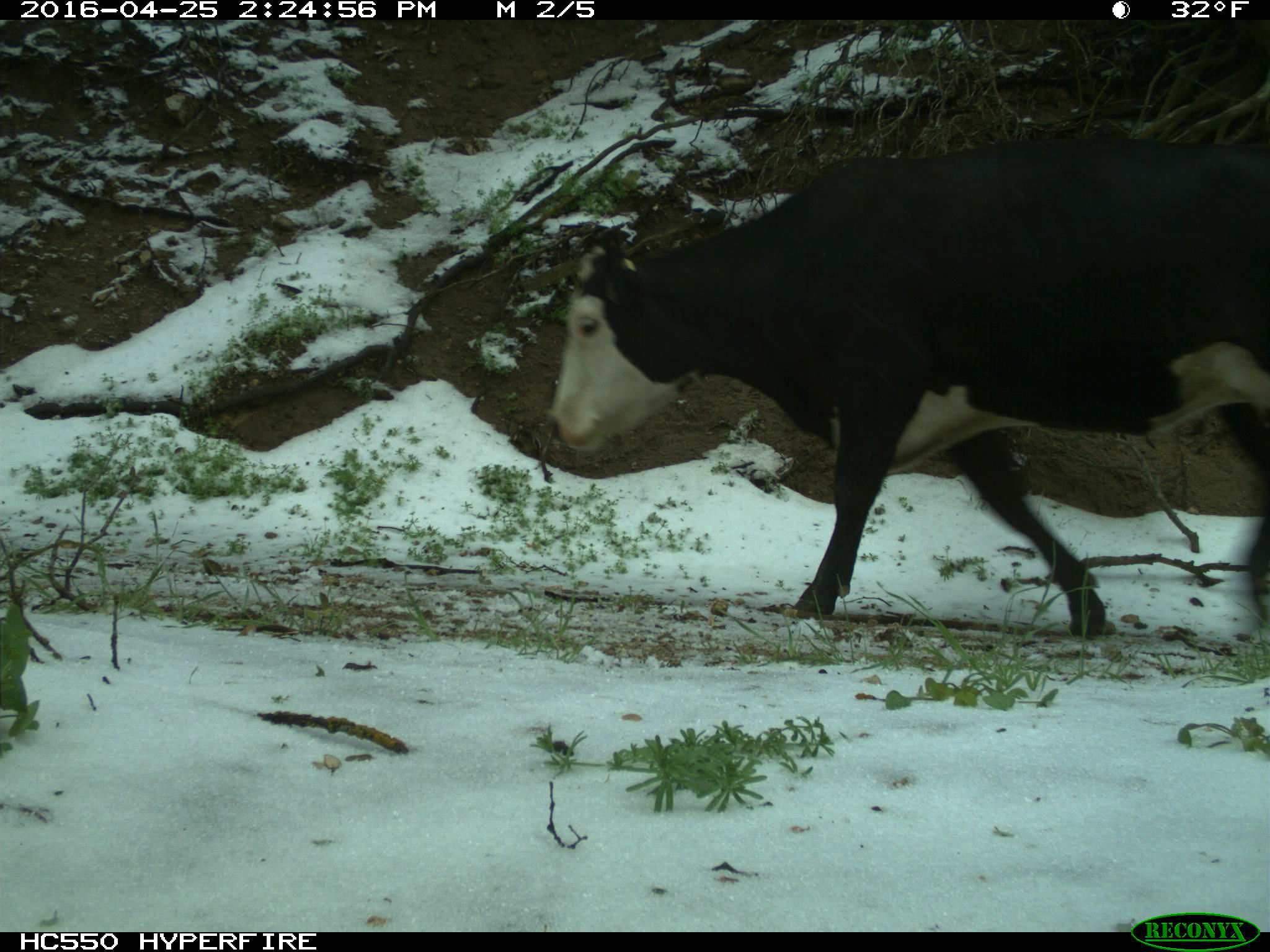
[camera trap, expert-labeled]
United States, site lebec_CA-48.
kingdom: Animalia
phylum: Chordata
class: Mammalia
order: Artiodactyla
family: Bovidae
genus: Bos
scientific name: Bos taurus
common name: domestic cow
Bos taurus (domestic cow).